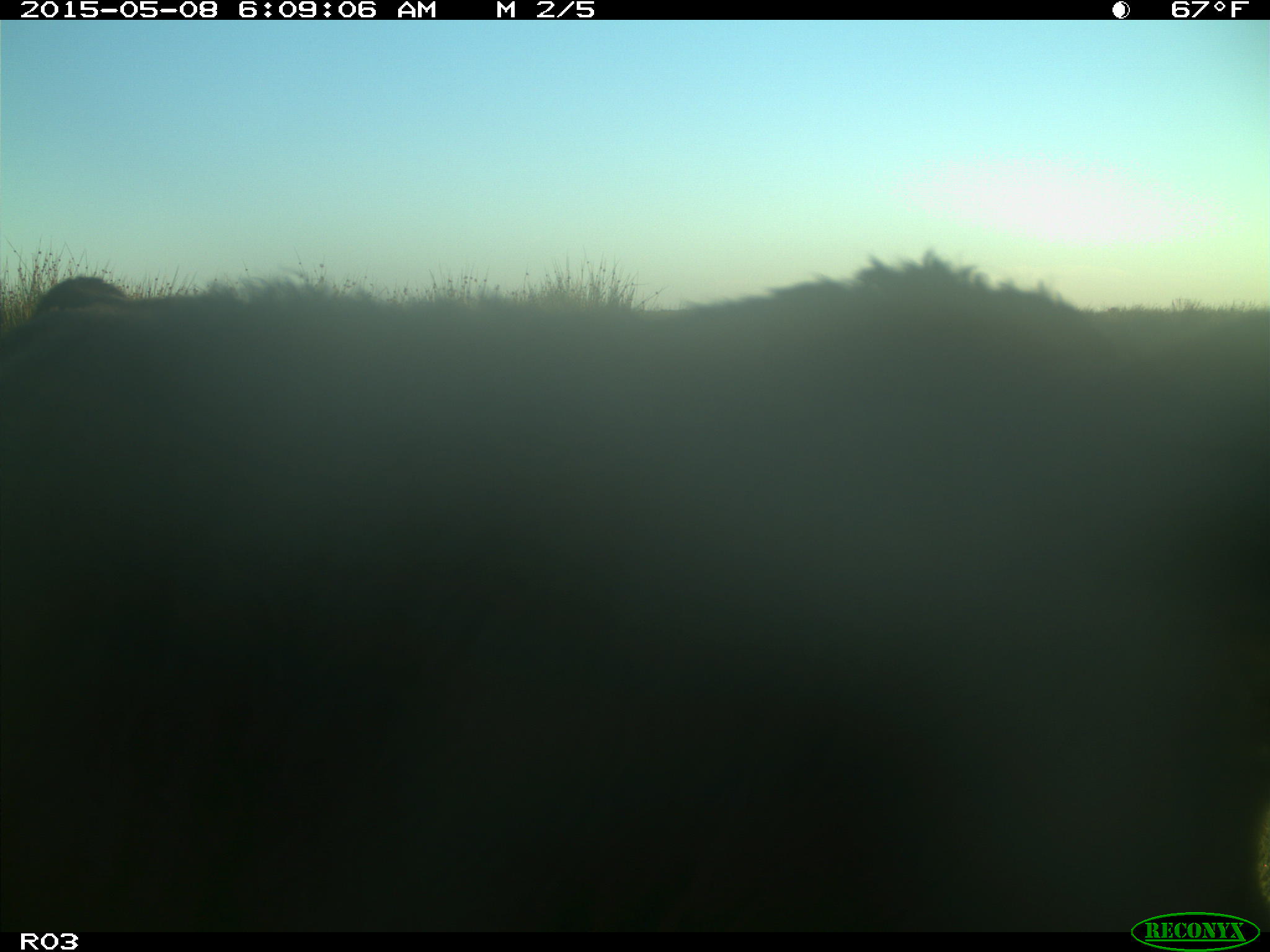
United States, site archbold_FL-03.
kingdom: Animalia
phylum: Chordata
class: Mammalia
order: Artiodactyla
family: Bovidae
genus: Bos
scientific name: Bos taurus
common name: domestic cow